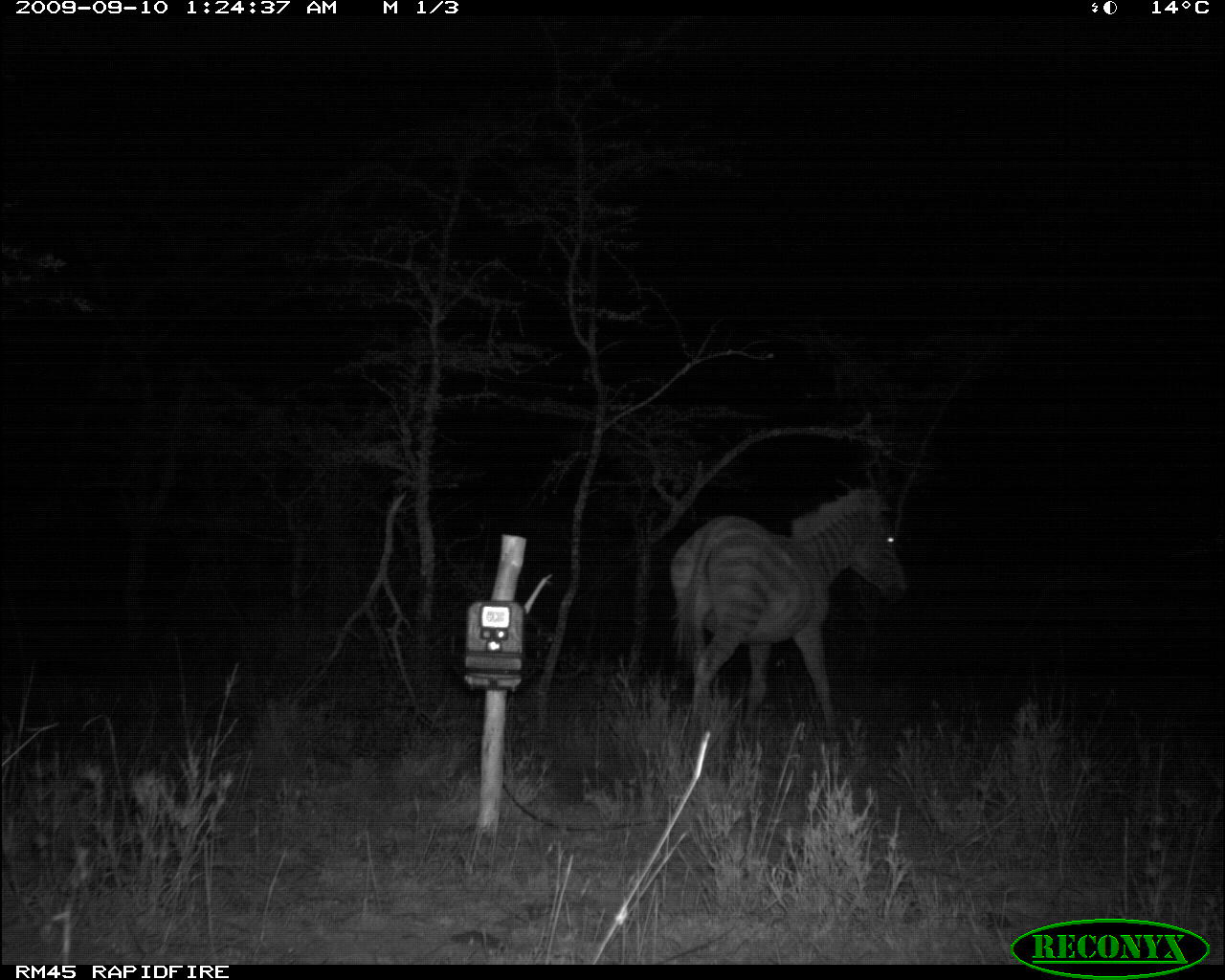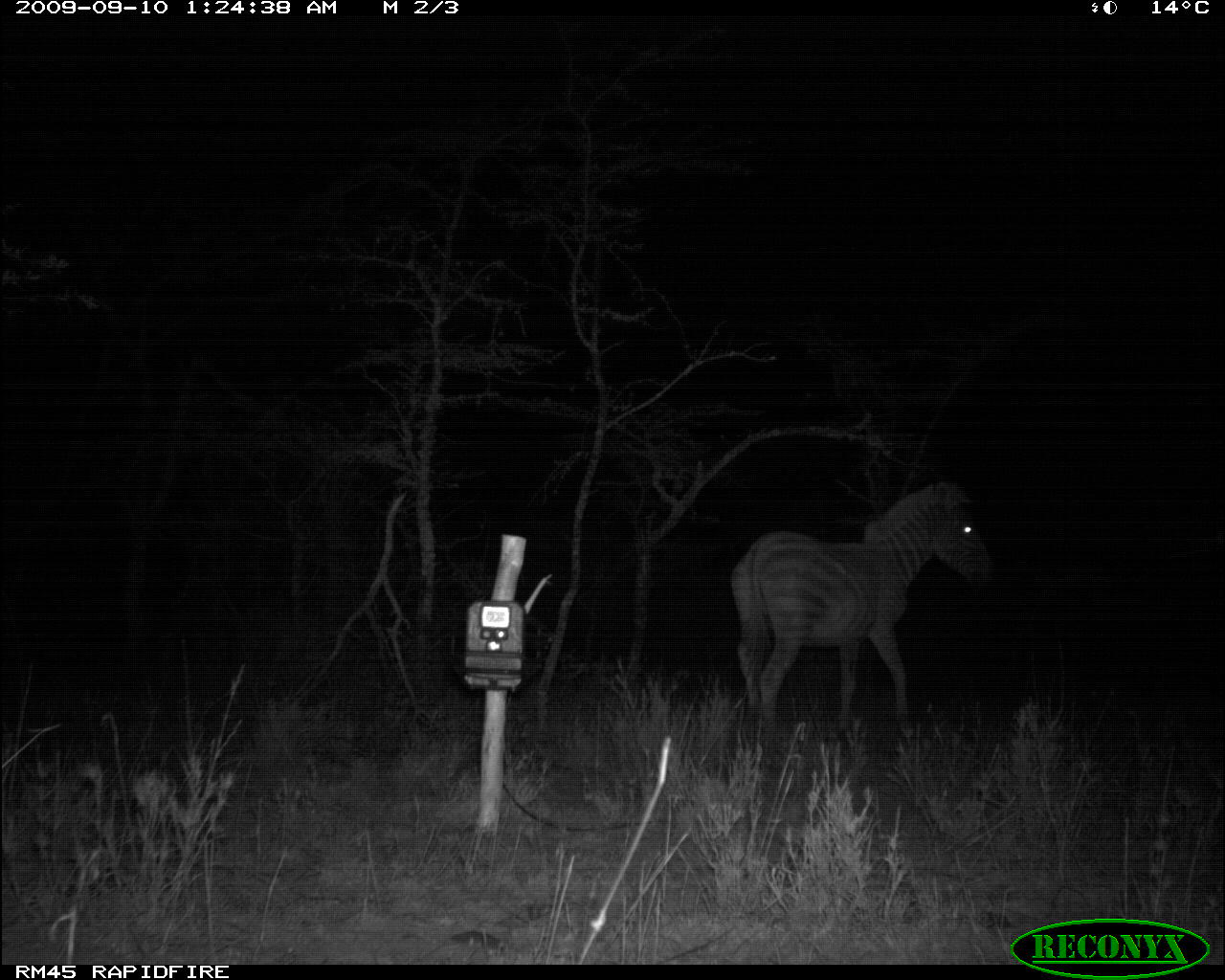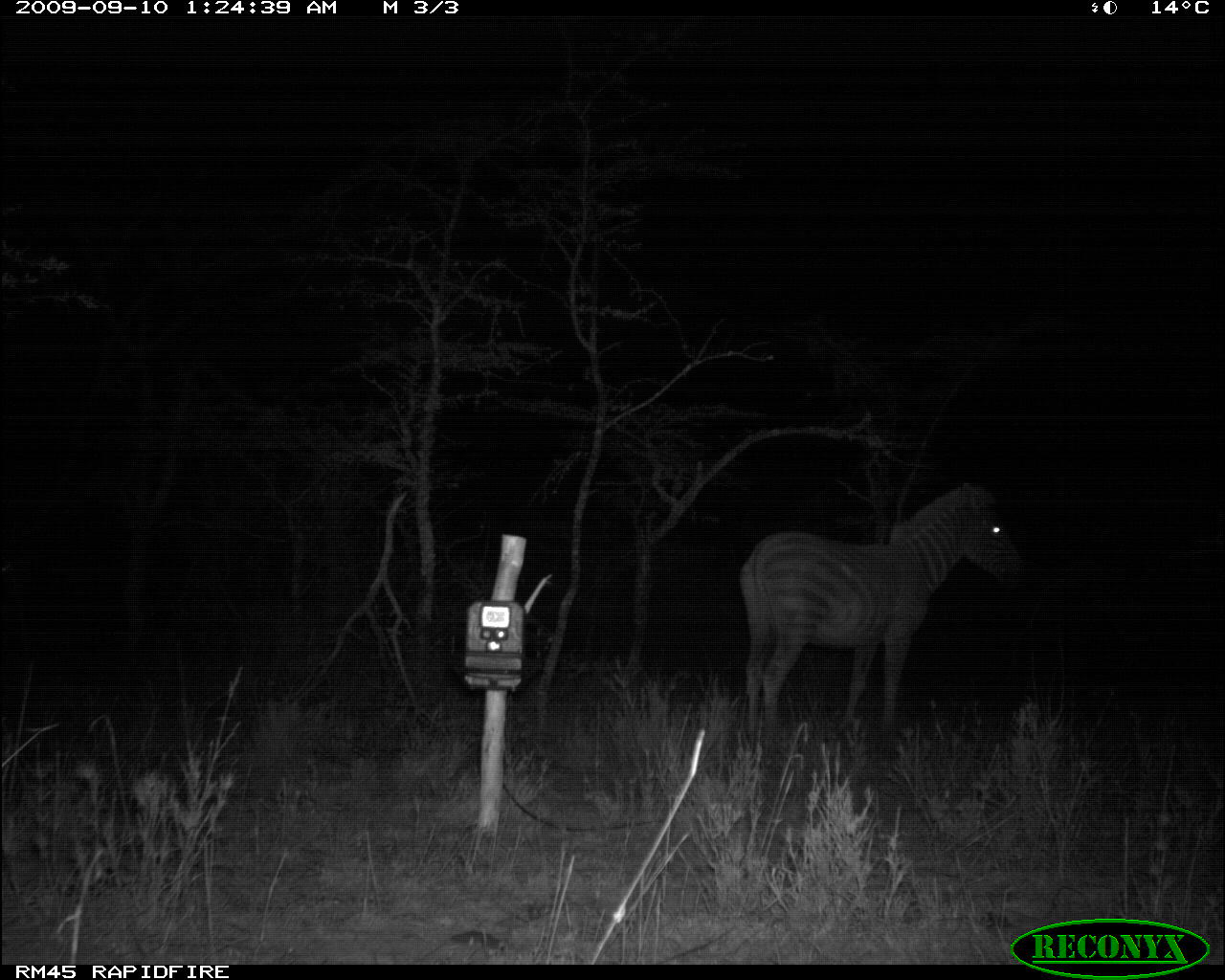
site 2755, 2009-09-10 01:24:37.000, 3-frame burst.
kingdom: Animalia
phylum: Chordata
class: Mammalia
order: Perissodactyla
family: Equidae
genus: Equus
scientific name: Equus quagga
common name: plains zebra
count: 1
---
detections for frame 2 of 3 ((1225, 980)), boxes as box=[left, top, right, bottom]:
equus quagga: box=[730, 480, 996, 733]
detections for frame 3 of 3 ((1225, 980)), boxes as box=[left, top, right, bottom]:
equus quagga: box=[735, 481, 1019, 735]